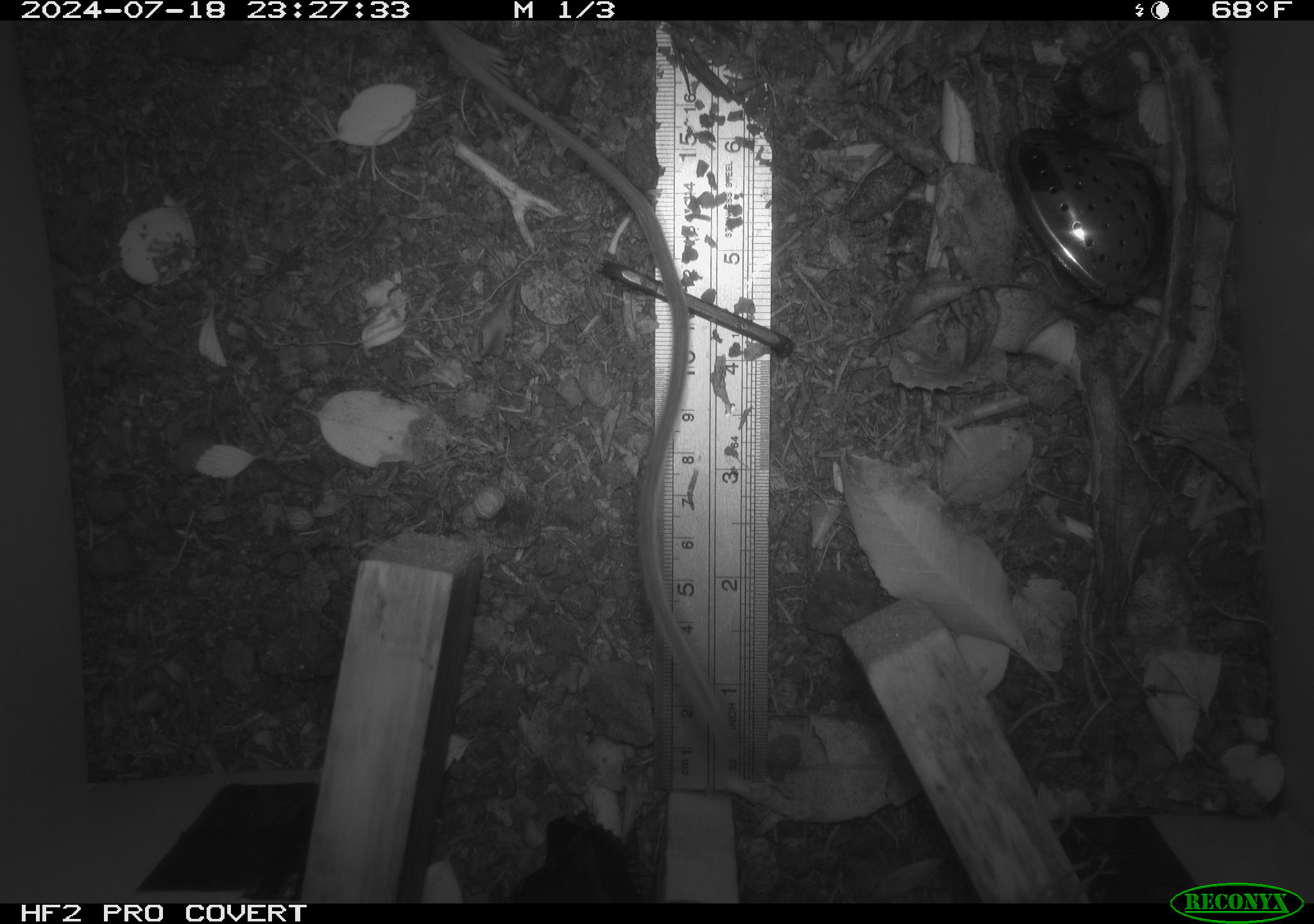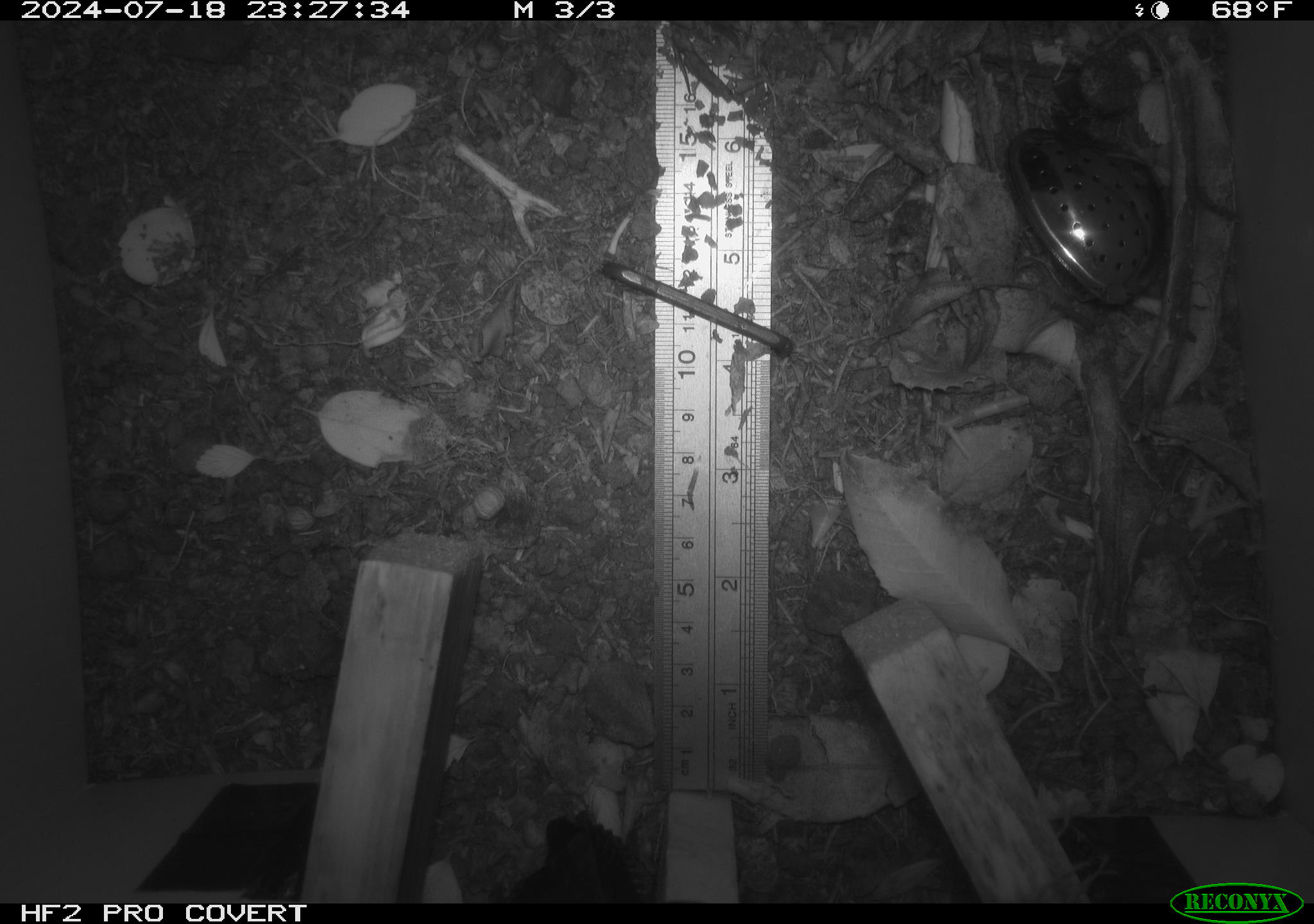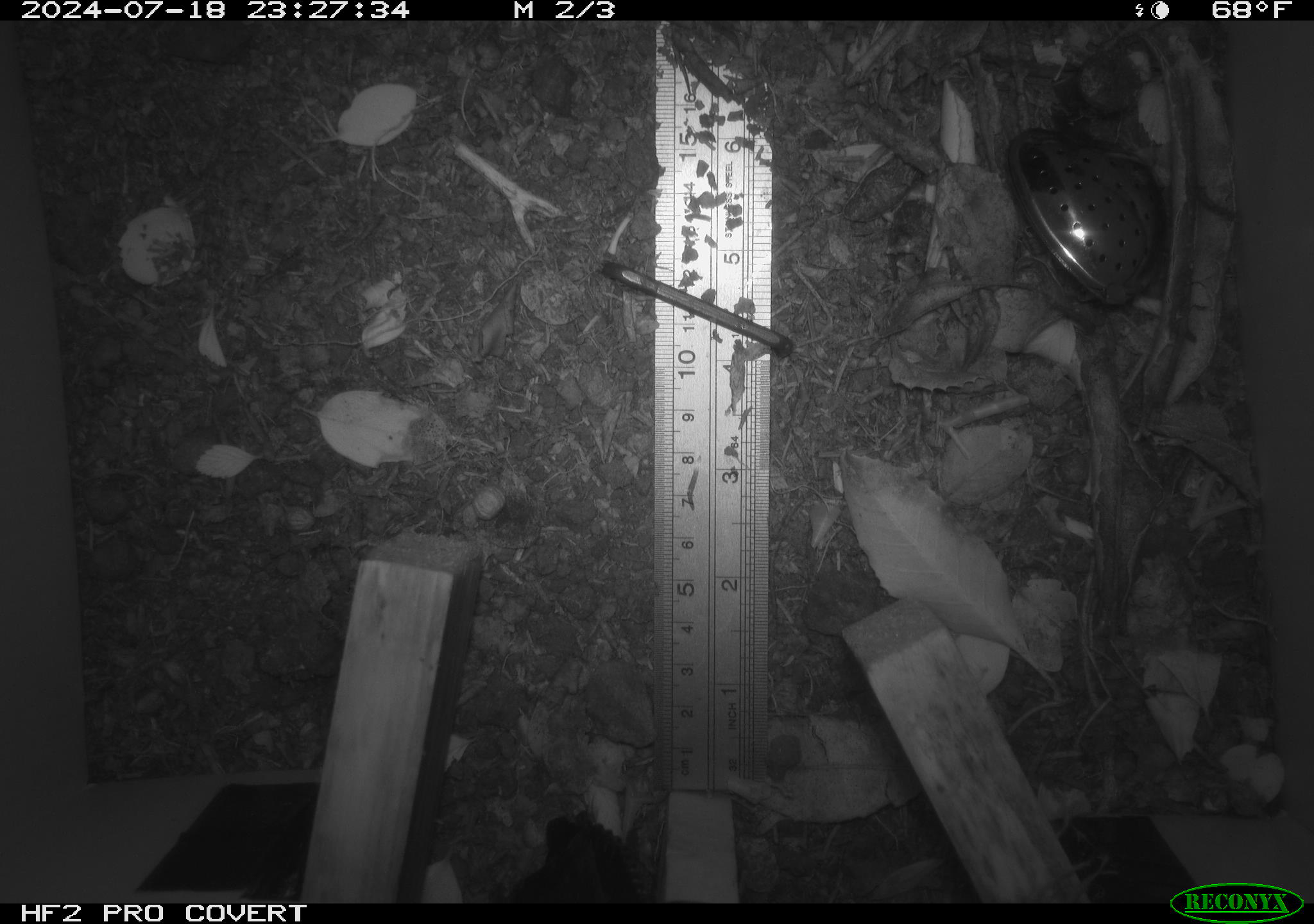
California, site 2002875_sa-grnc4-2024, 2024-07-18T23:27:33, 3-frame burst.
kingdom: Animalia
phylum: Chordata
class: Mammalia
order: Rodentia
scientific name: Rodentia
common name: rodent